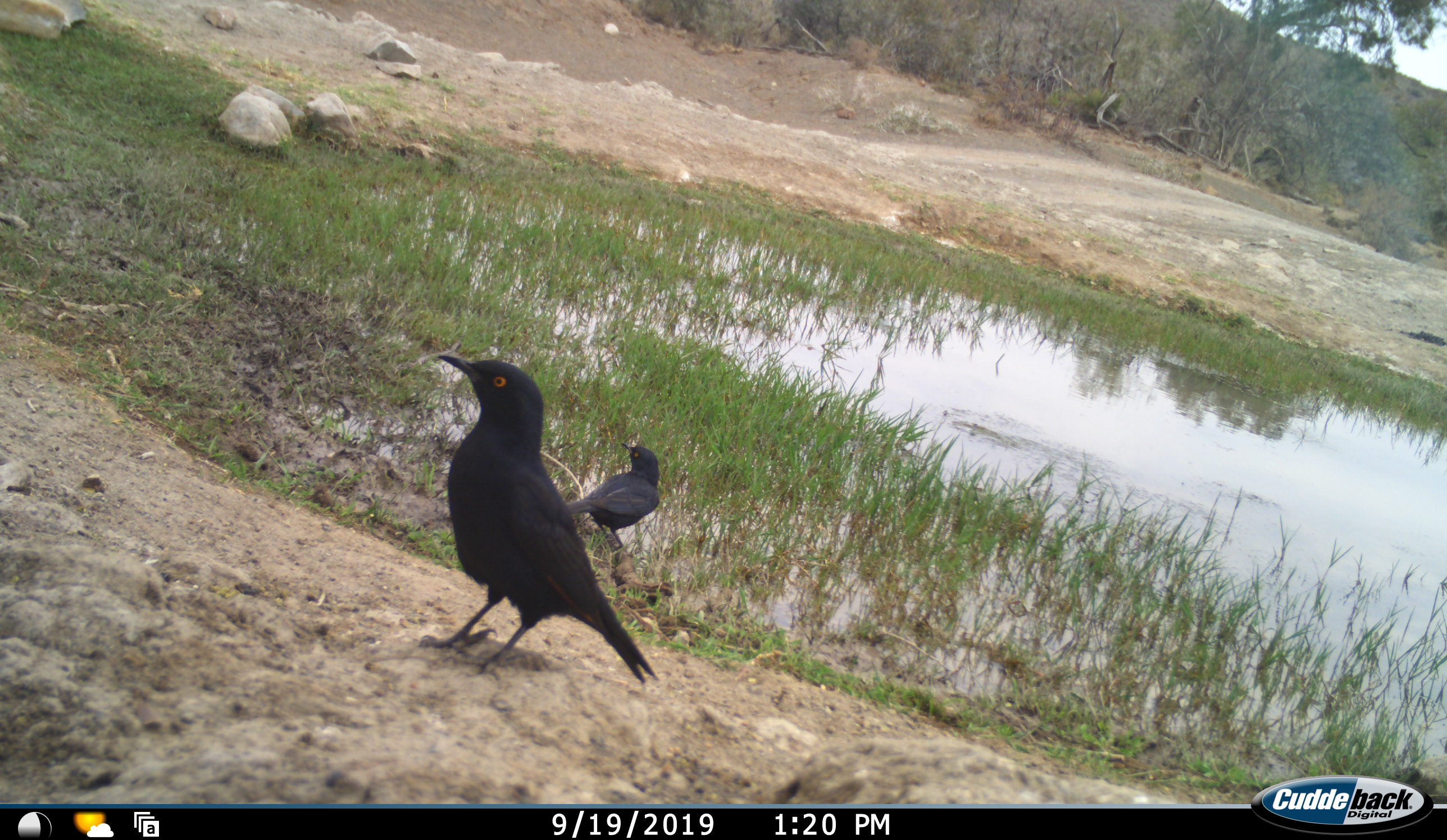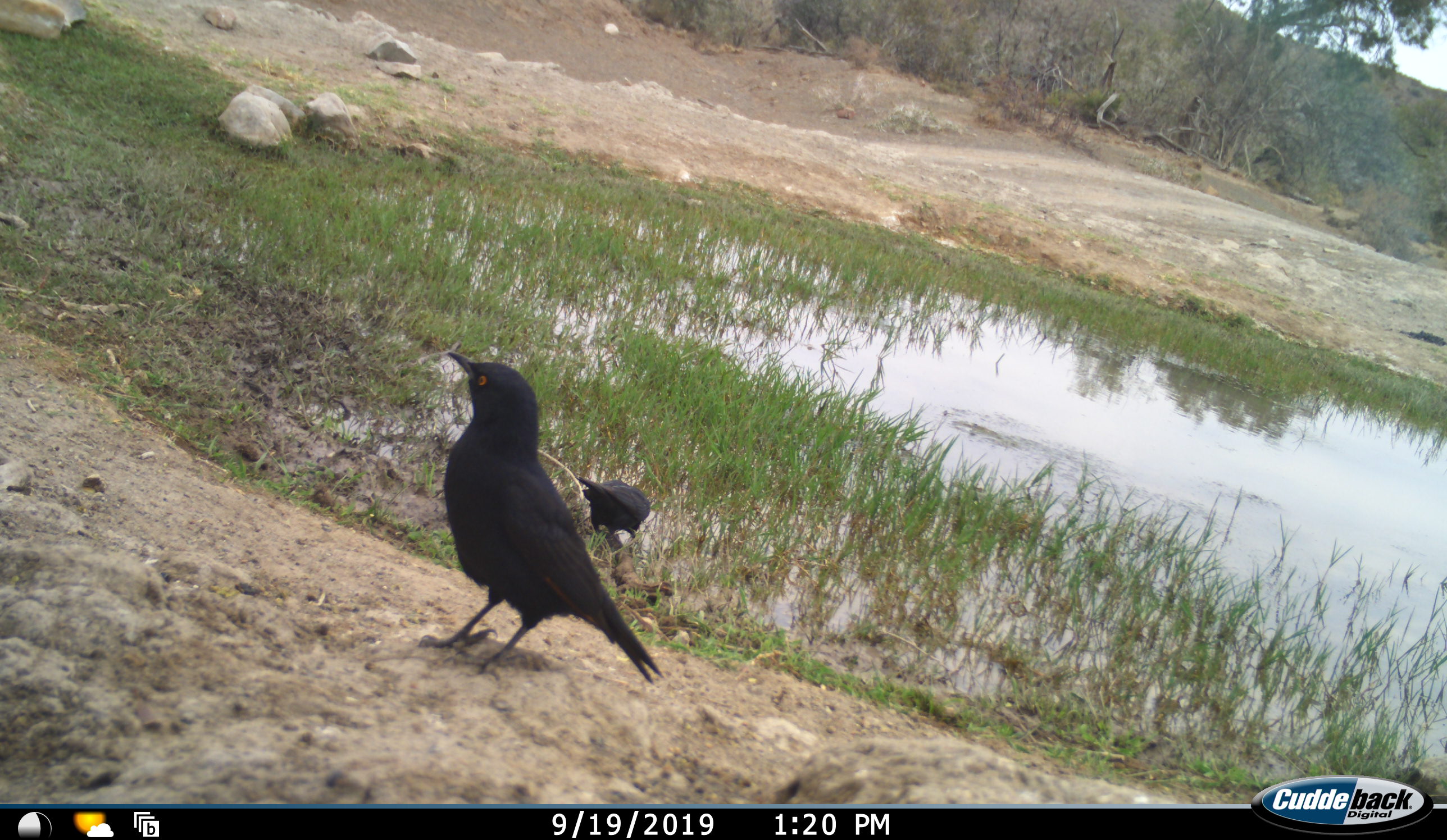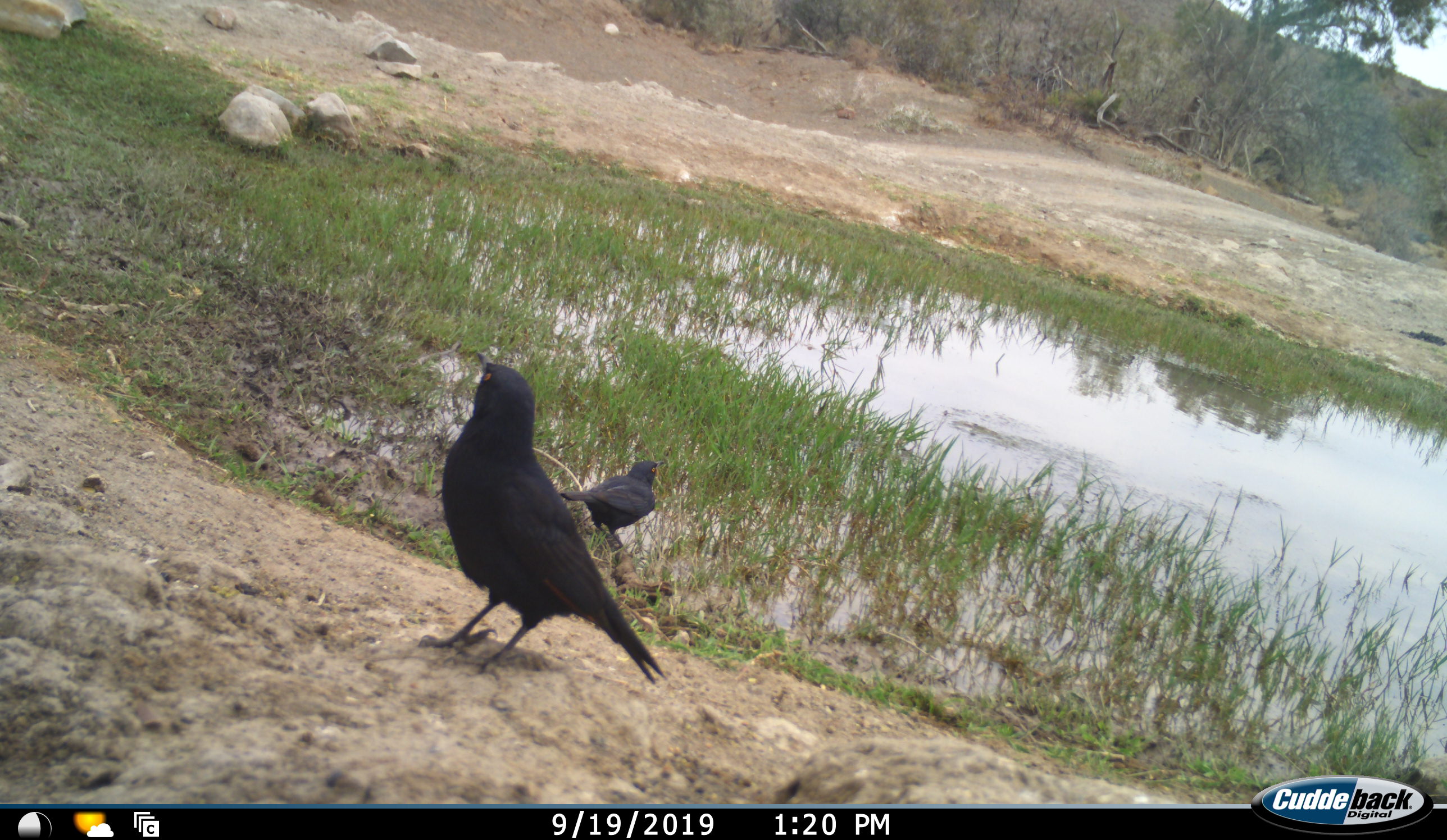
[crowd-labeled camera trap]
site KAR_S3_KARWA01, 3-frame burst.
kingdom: Animalia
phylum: Chordata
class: Aves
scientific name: Aves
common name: bird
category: birdother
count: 2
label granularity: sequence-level